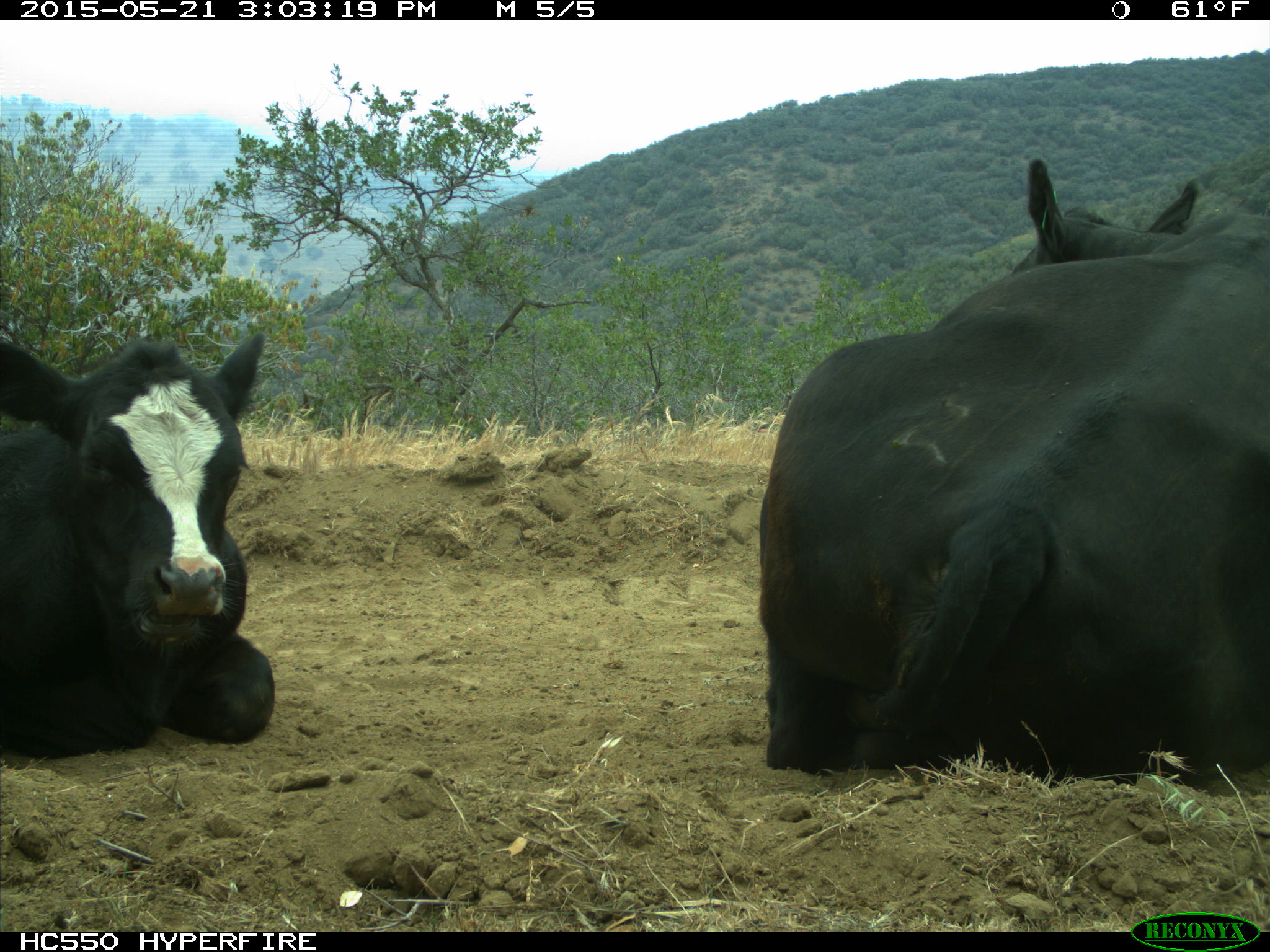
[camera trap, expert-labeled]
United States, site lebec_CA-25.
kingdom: Animalia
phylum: Chordata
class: Mammalia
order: Artiodactyla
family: Bovidae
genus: Bos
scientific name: Bos taurus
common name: domestic cow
Bos taurus (domestic cow).